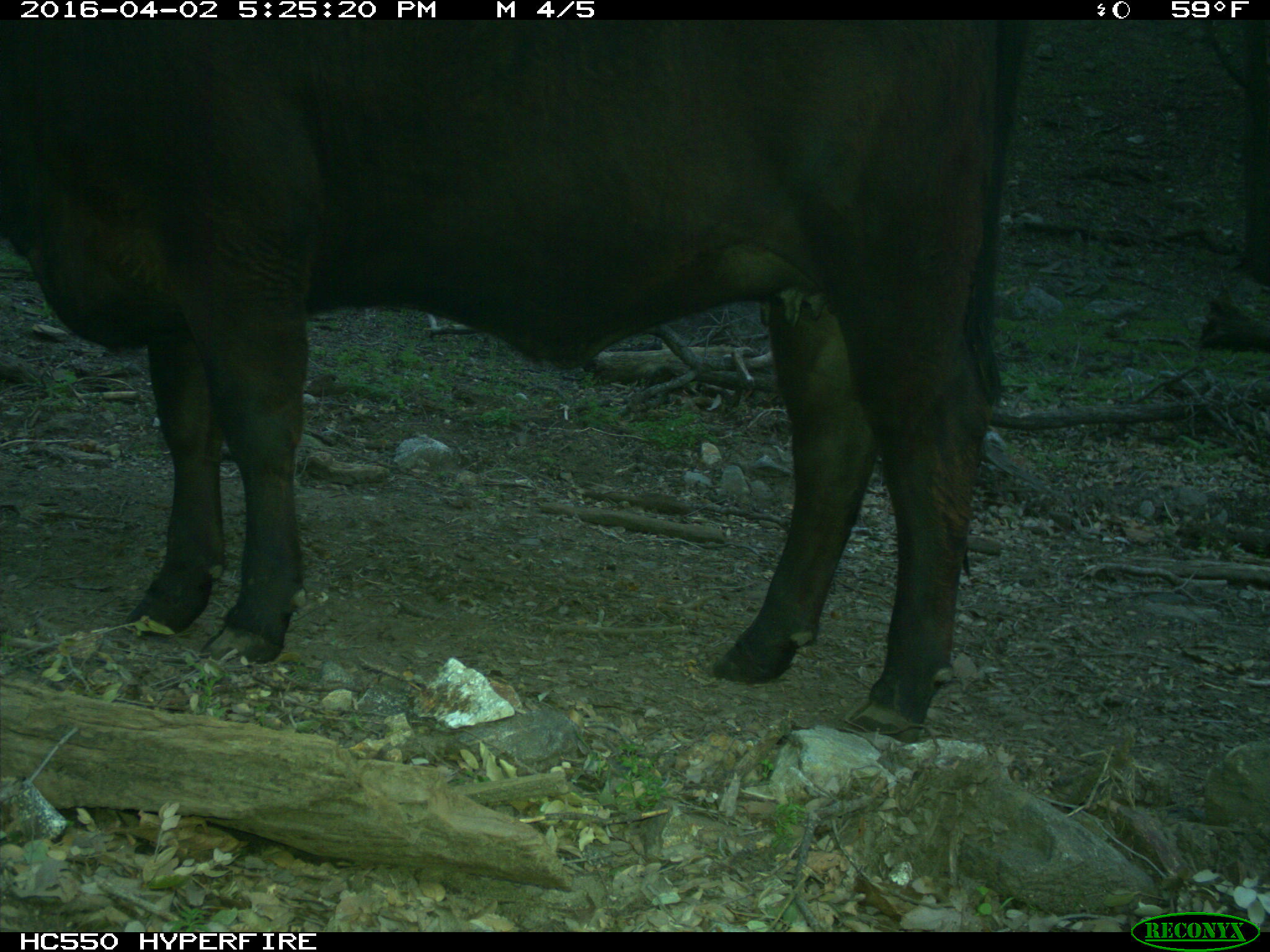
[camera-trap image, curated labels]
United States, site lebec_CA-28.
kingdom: Animalia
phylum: Chordata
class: Mammalia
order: Artiodactyla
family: Bovidae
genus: Bos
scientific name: Bos taurus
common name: domestic cow